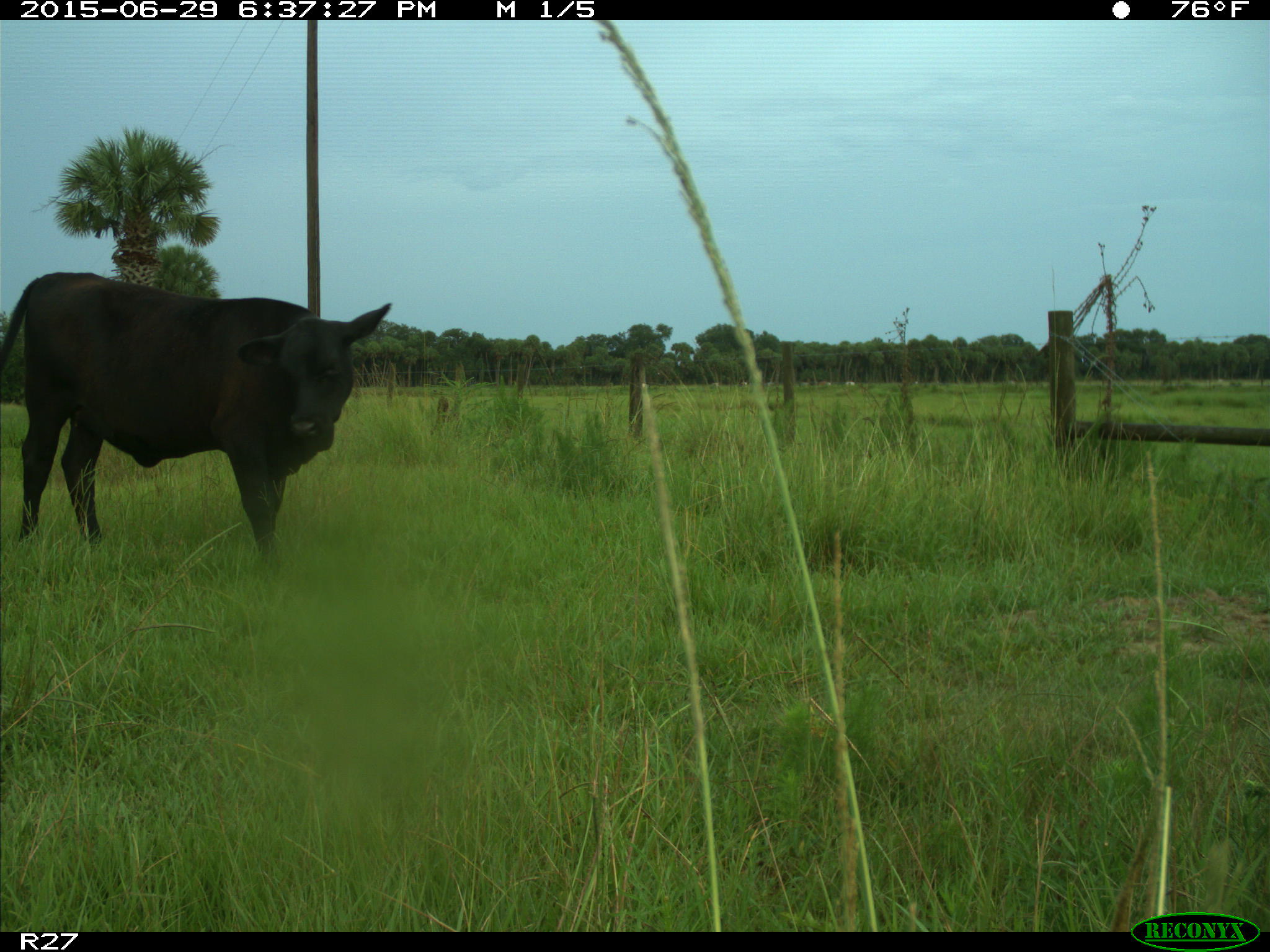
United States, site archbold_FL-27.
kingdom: Animalia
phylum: Chordata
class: Mammalia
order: Artiodactyla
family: Bovidae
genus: Bos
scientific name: Bos taurus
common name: domestic cow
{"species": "Bos taurus (domestic cow)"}